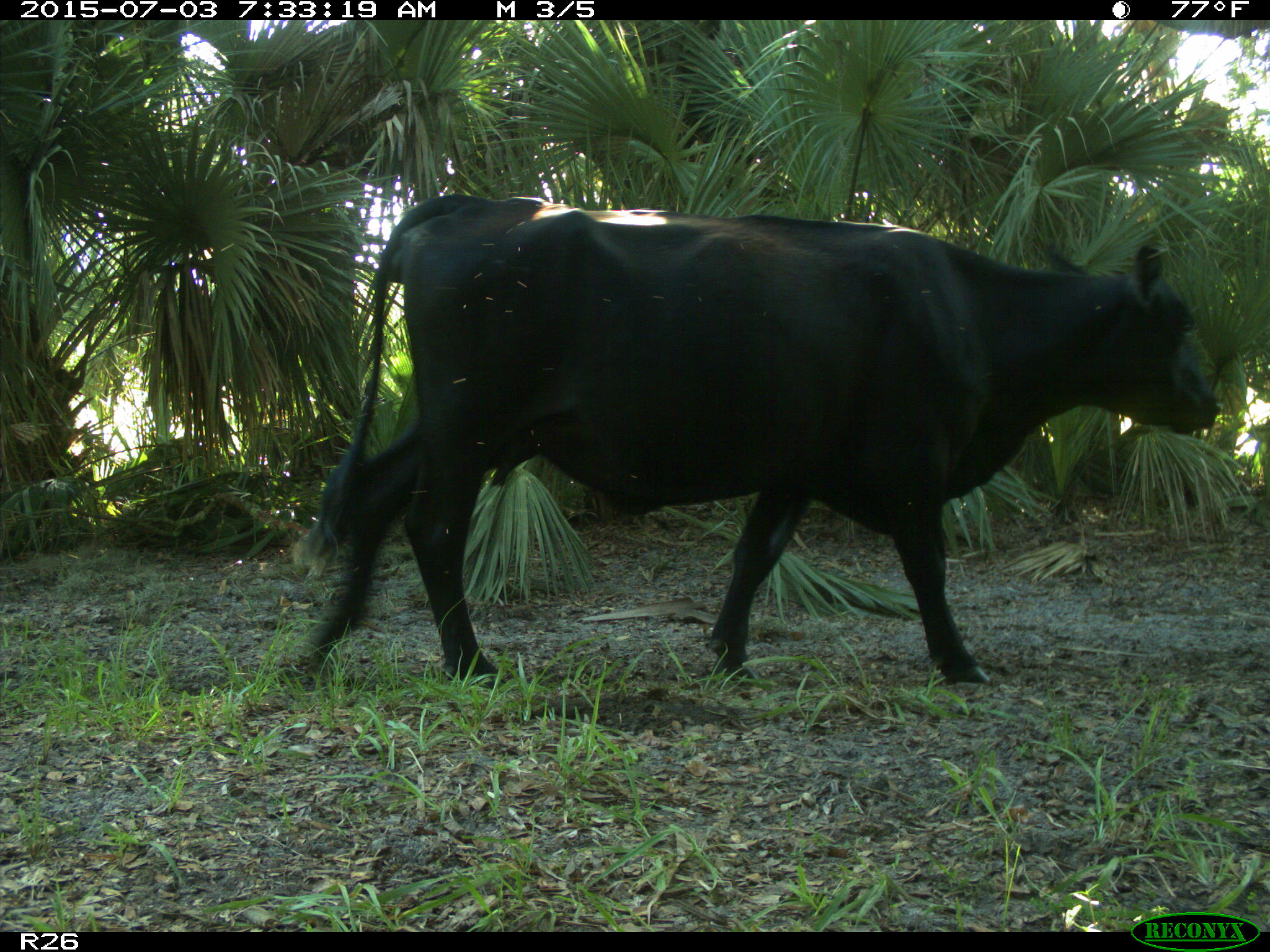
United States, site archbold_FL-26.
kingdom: Animalia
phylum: Chordata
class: Mammalia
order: Artiodactyla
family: Bovidae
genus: Bos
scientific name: Bos taurus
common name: domestic cow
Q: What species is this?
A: Bos taurus (domestic cow).